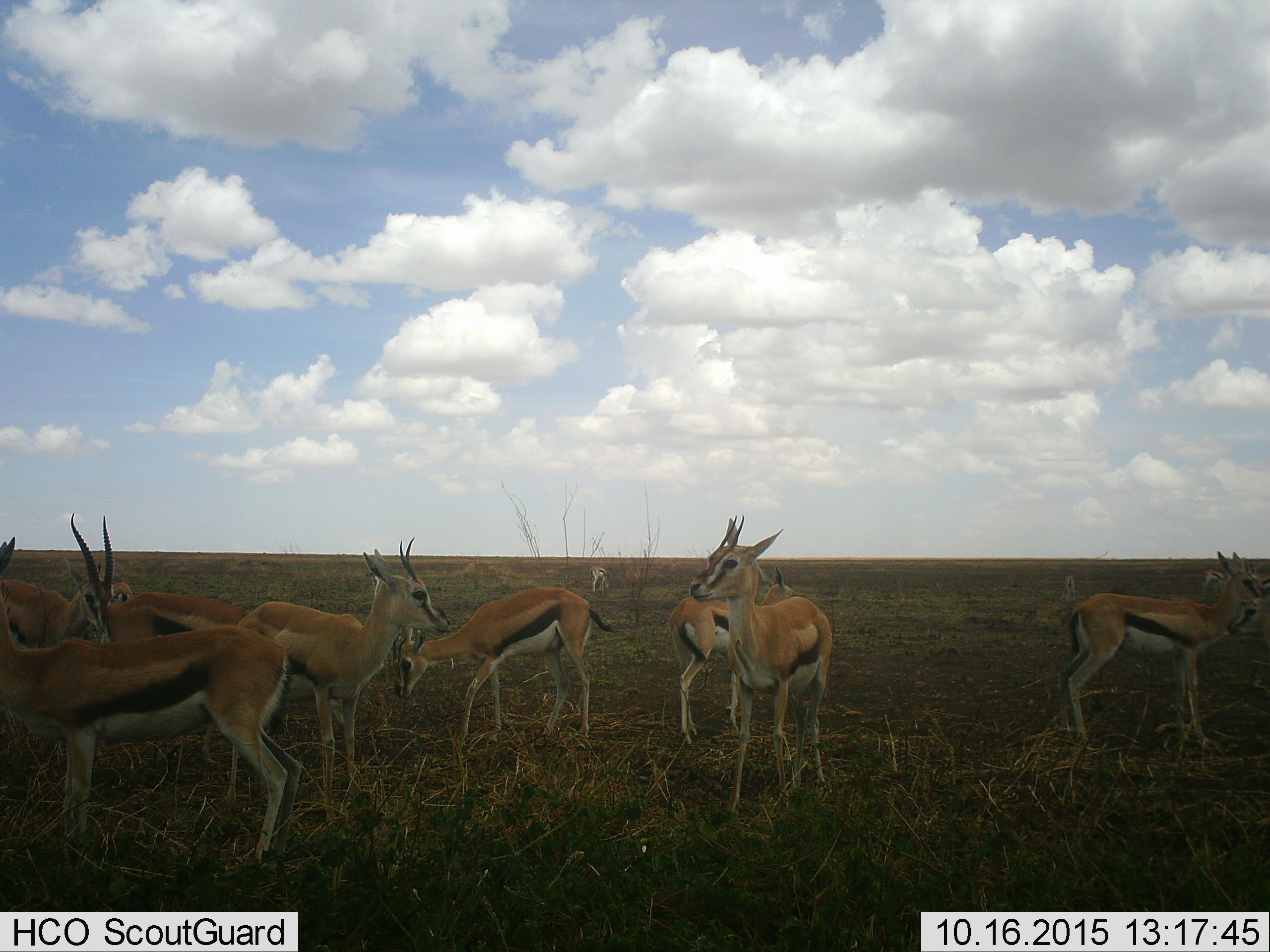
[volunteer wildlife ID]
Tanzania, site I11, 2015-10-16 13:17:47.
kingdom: Animalia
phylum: Chordata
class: Mammalia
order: Artiodactyla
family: Bovidae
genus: Eudorcas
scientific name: Eudorcas thomsonii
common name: thomson's gazelle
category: gazellethomsons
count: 11-50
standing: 100%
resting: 0%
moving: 22%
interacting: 0%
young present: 22%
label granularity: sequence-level